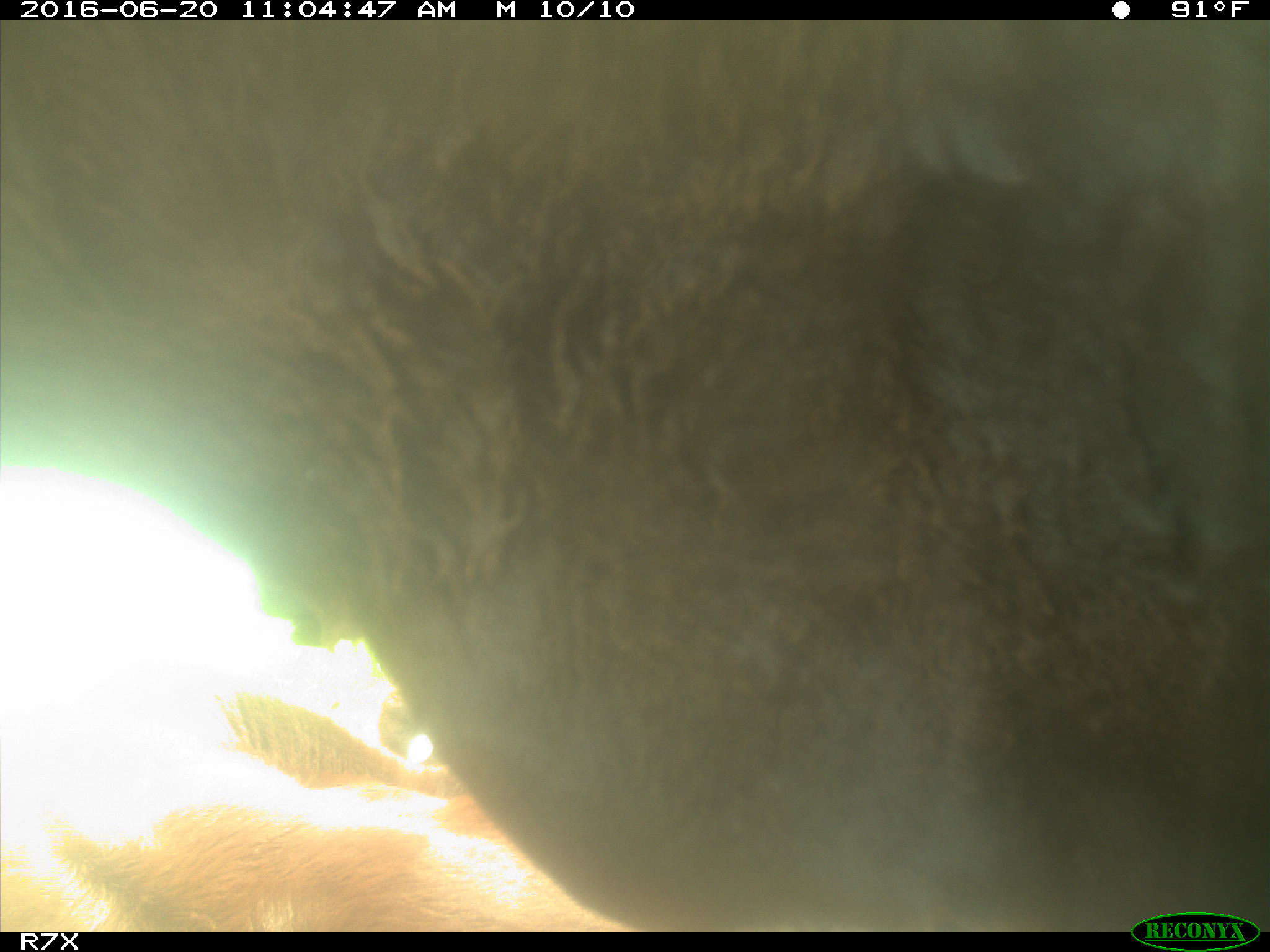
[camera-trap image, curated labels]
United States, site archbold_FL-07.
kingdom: Animalia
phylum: Chordata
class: Mammalia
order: Artiodactyla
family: Bovidae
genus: Bos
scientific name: Bos taurus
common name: domestic cow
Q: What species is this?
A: Bos taurus (domestic cow).